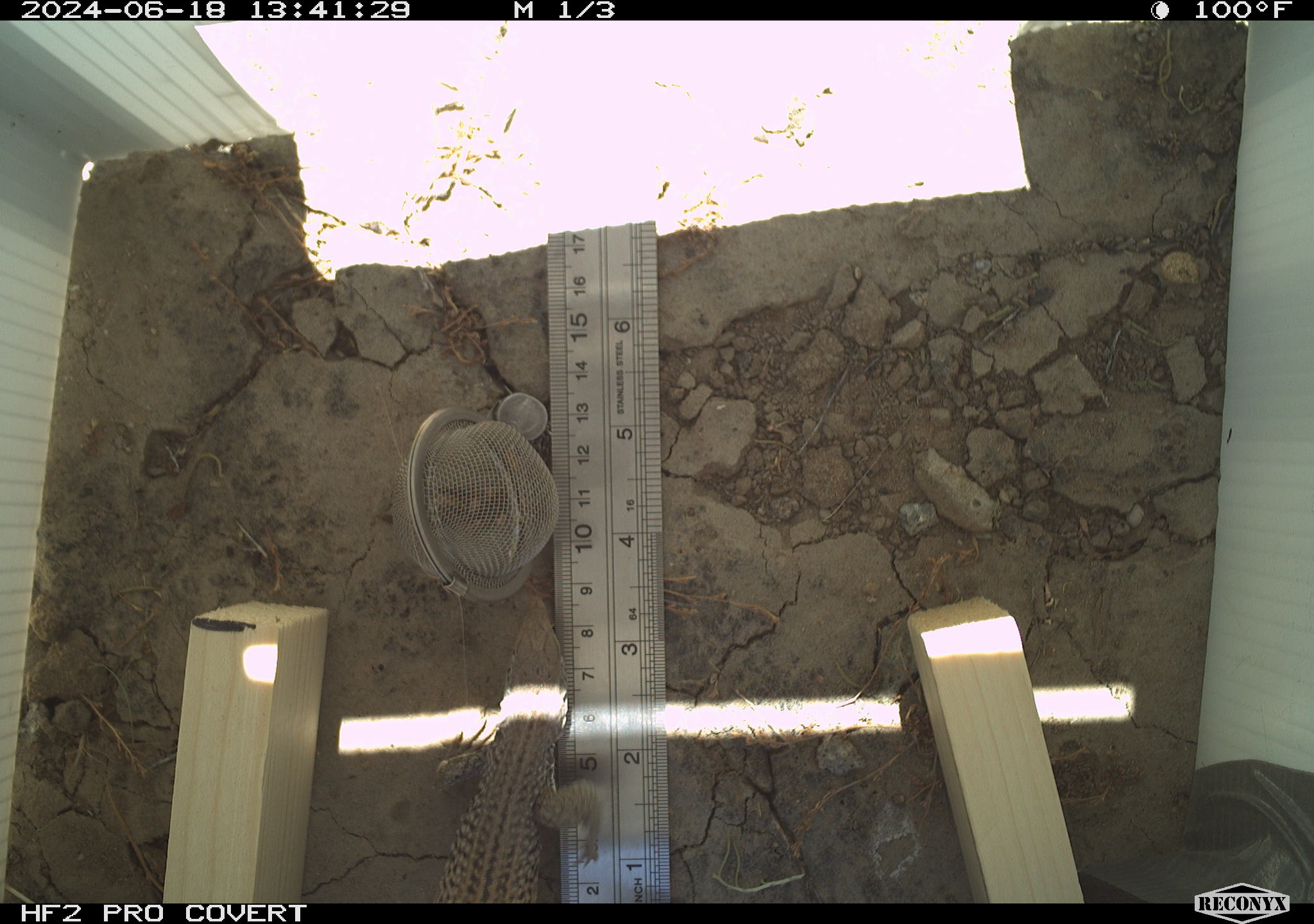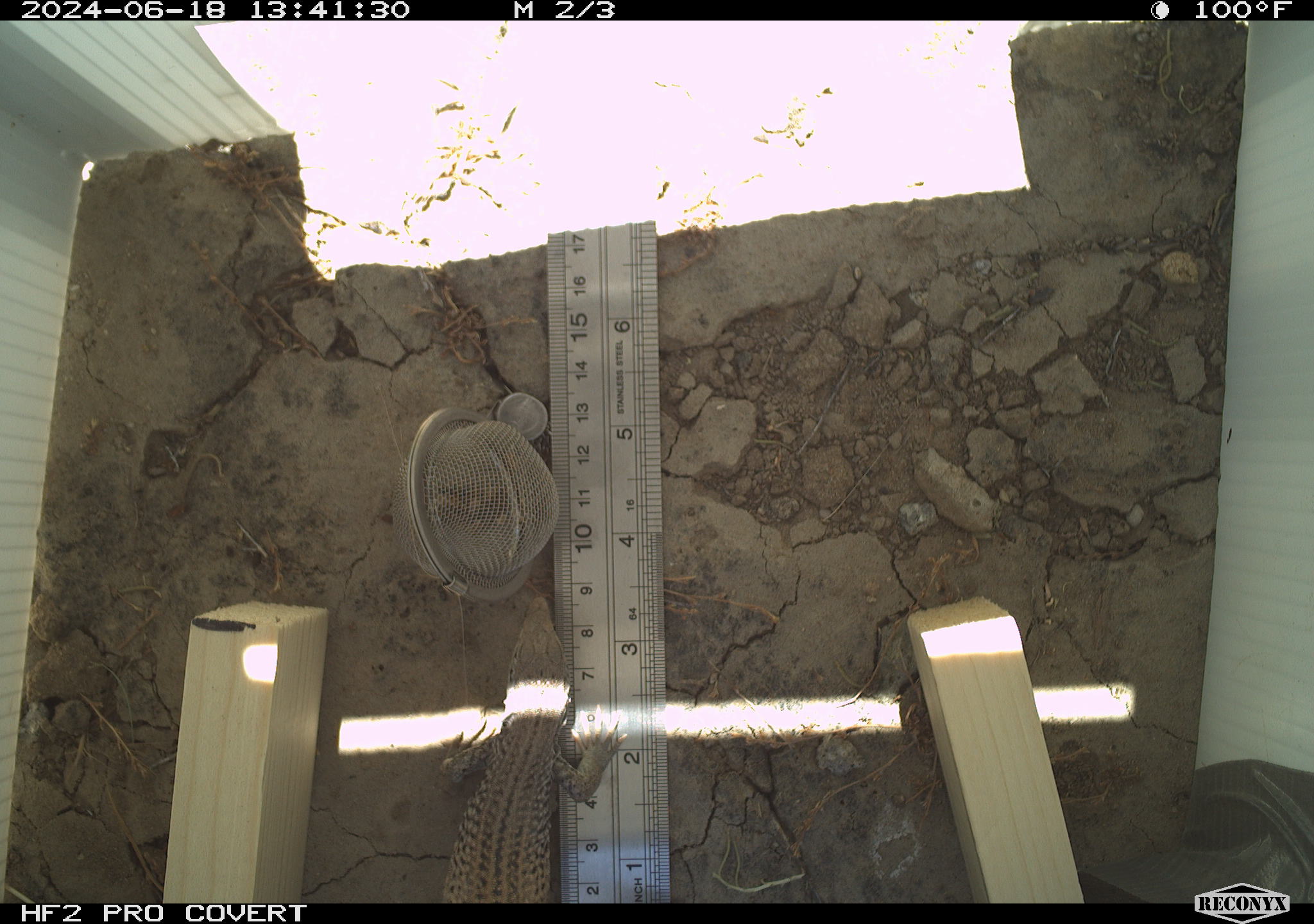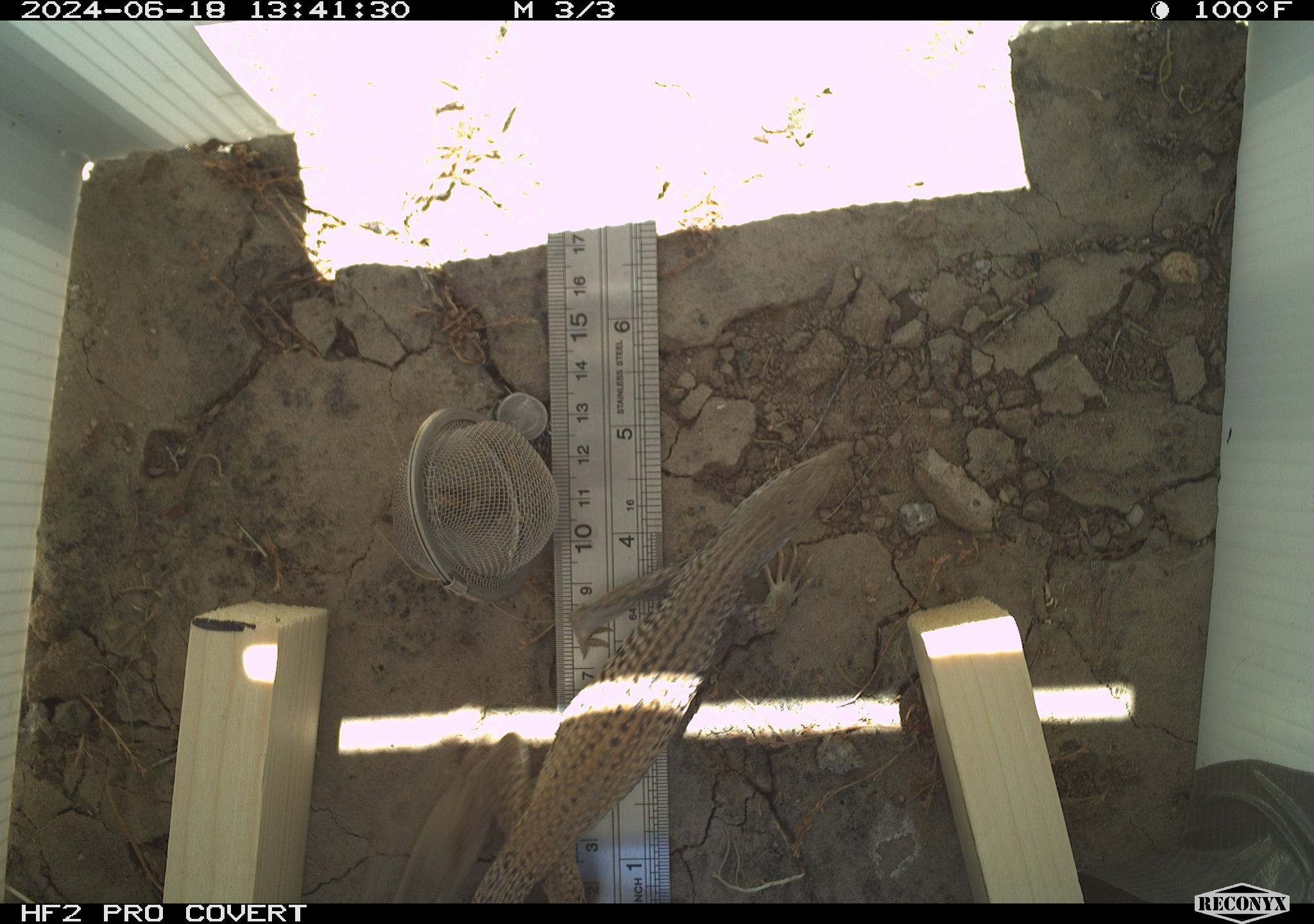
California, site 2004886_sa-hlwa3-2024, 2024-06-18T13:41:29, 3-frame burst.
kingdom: Animalia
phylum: Chordata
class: Reptilia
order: Squamata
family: Teiidae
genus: Aspidoscelis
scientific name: Aspidoscelis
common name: whiptail lizards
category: aspidoscelis species